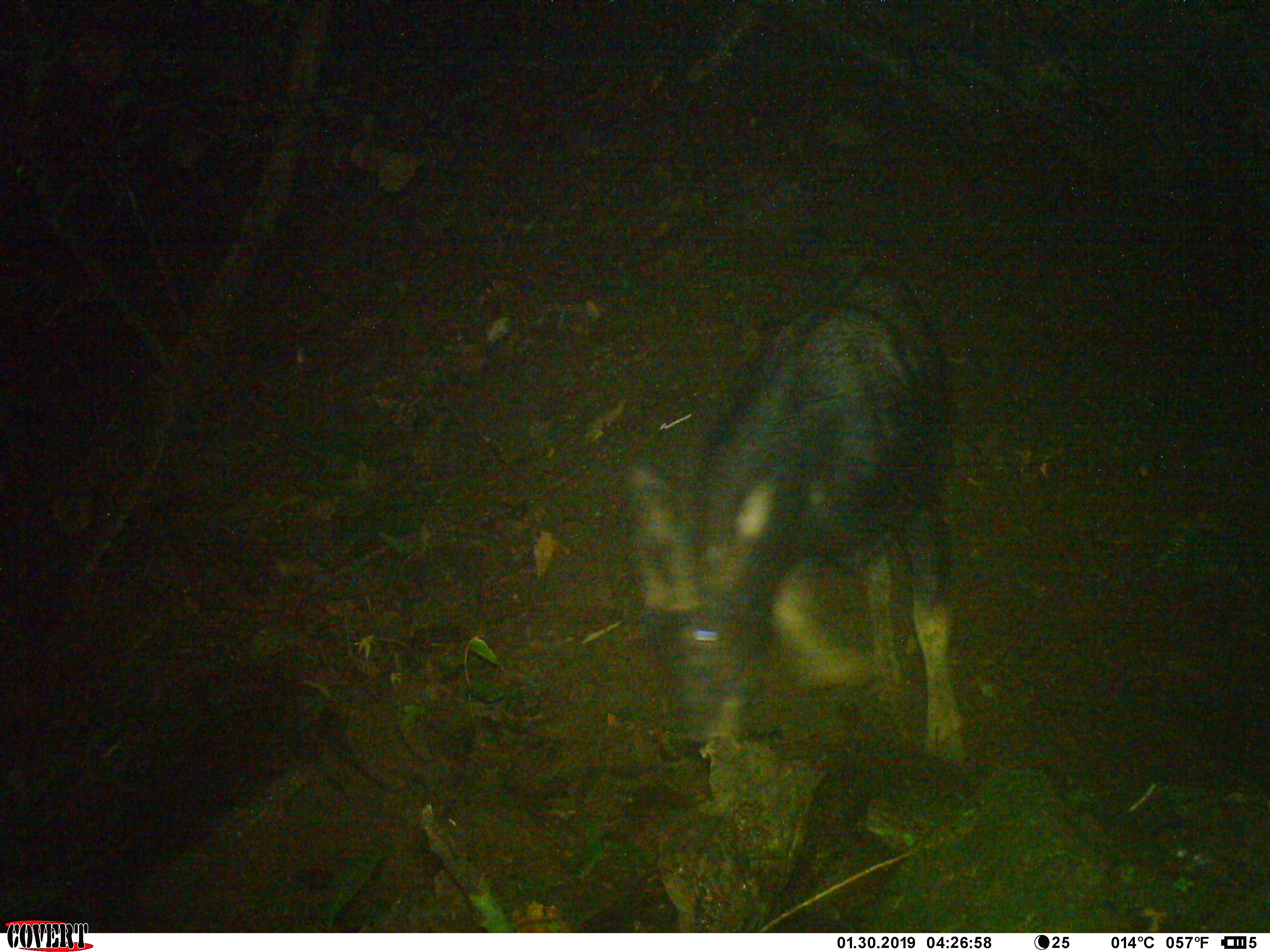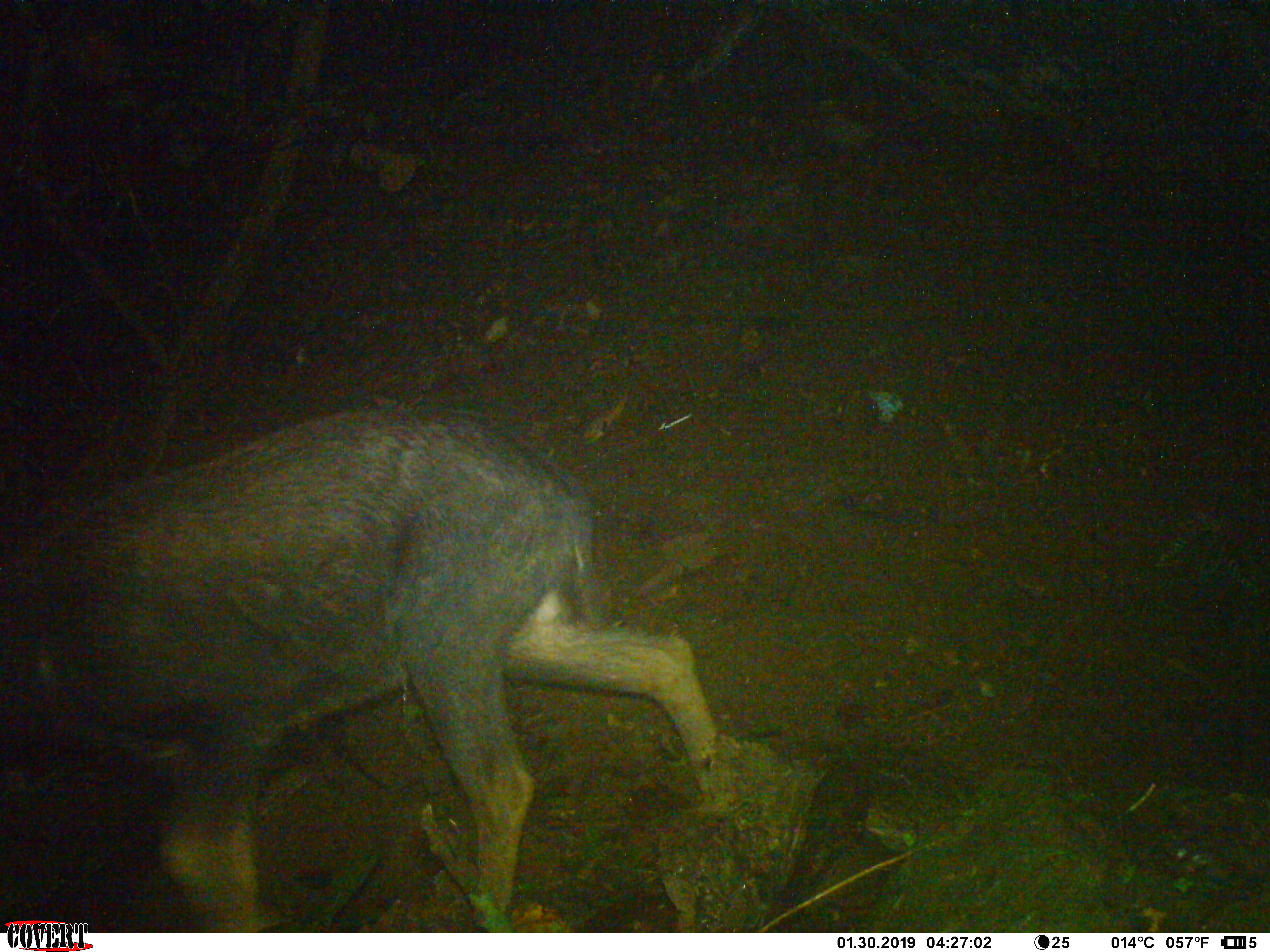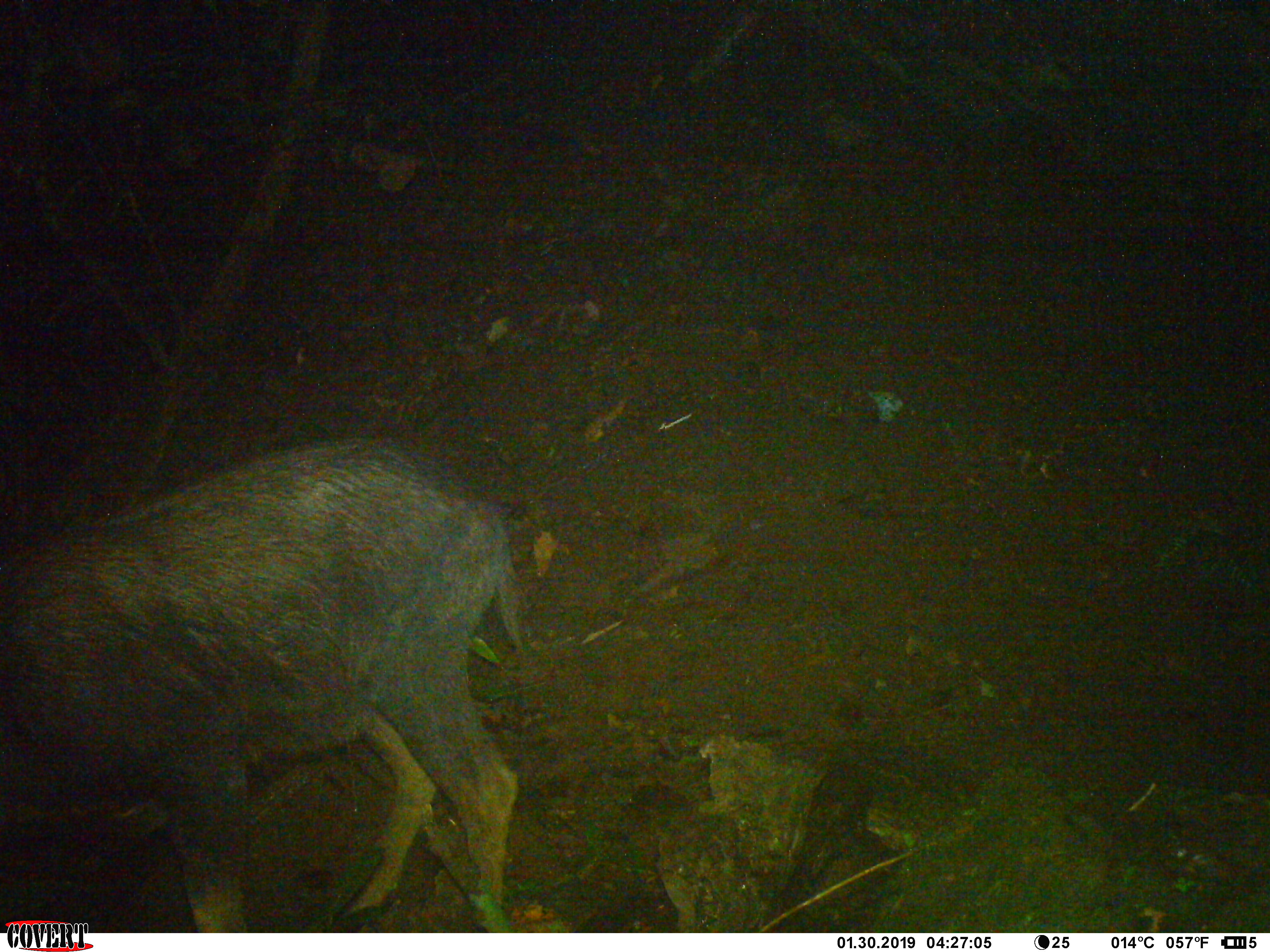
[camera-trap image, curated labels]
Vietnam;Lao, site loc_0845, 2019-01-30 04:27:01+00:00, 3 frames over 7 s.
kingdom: Animalia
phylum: Chordata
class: Mammalia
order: Artiodactyla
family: Bovidae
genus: Capricornis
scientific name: Capricornis sumatraensis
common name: chinese serow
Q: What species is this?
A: Chinese serow (Capricornis sumatraensis).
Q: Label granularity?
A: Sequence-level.